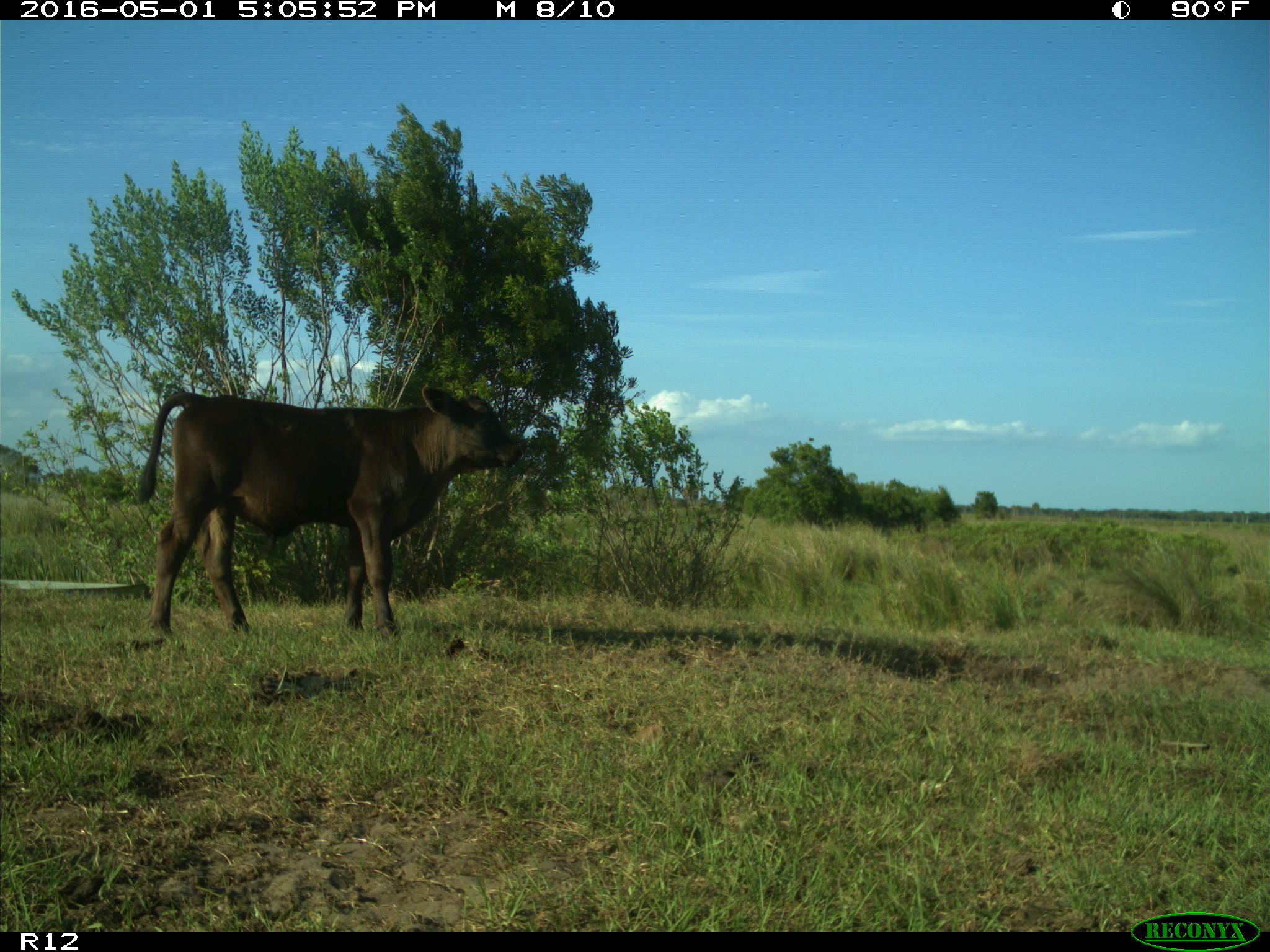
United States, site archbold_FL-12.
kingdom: Animalia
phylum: Chordata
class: Mammalia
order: Artiodactyla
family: Bovidae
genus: Bos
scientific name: Bos taurus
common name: domestic cow